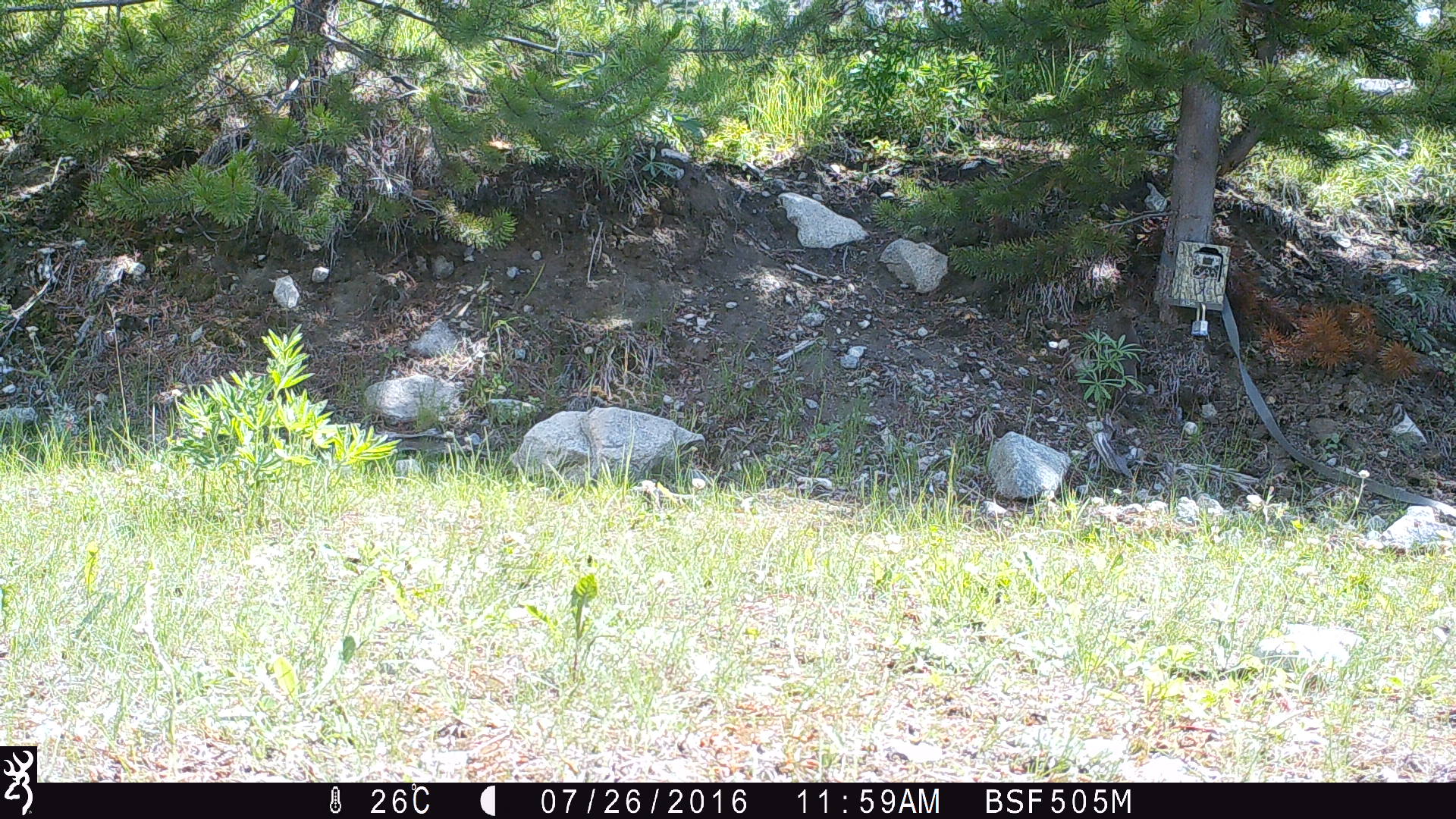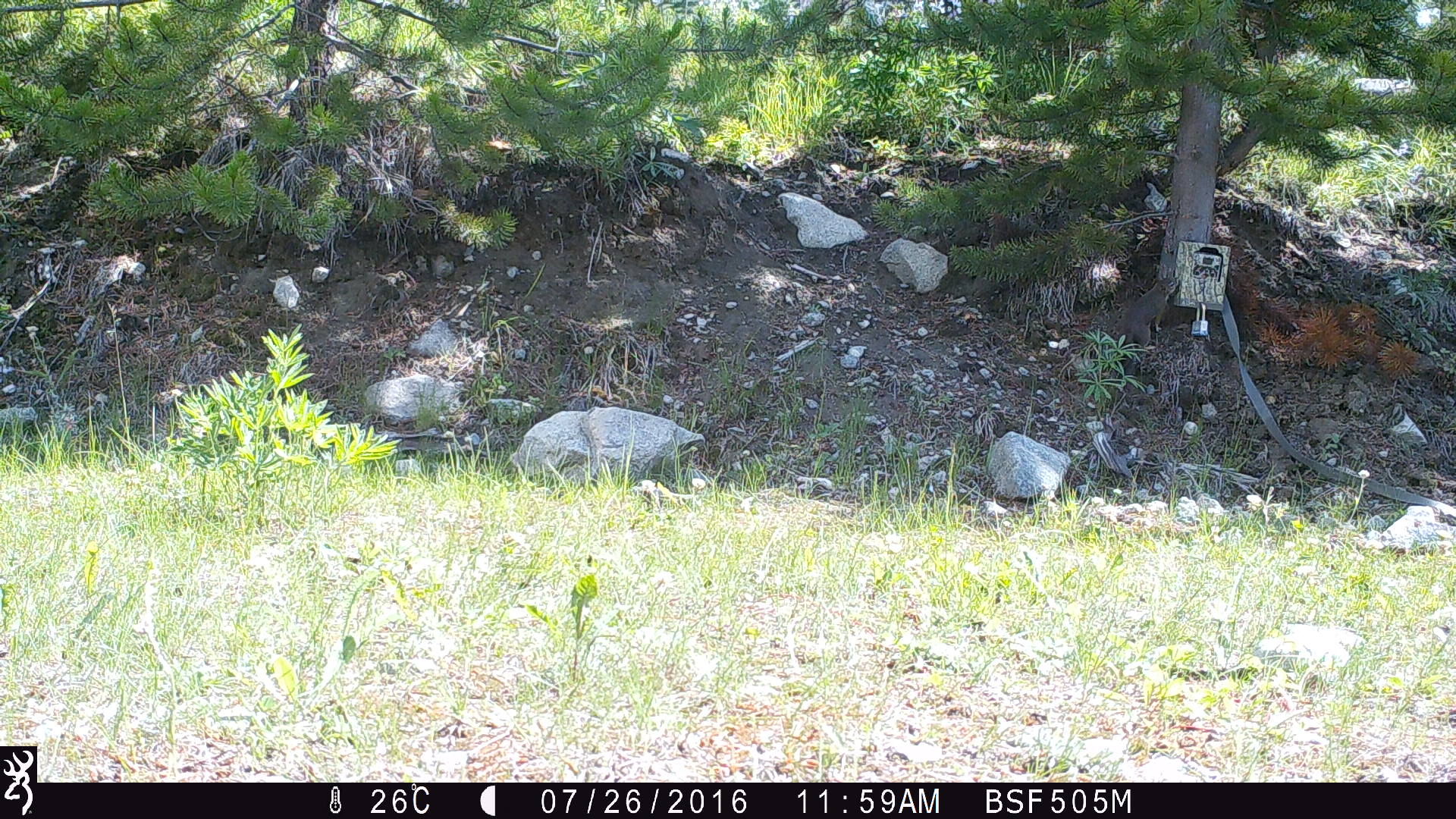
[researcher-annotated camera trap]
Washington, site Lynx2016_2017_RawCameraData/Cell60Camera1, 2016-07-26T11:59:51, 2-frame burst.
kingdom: Animalia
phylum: Chordata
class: Mammalia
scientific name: Mammalia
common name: small mammal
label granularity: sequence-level